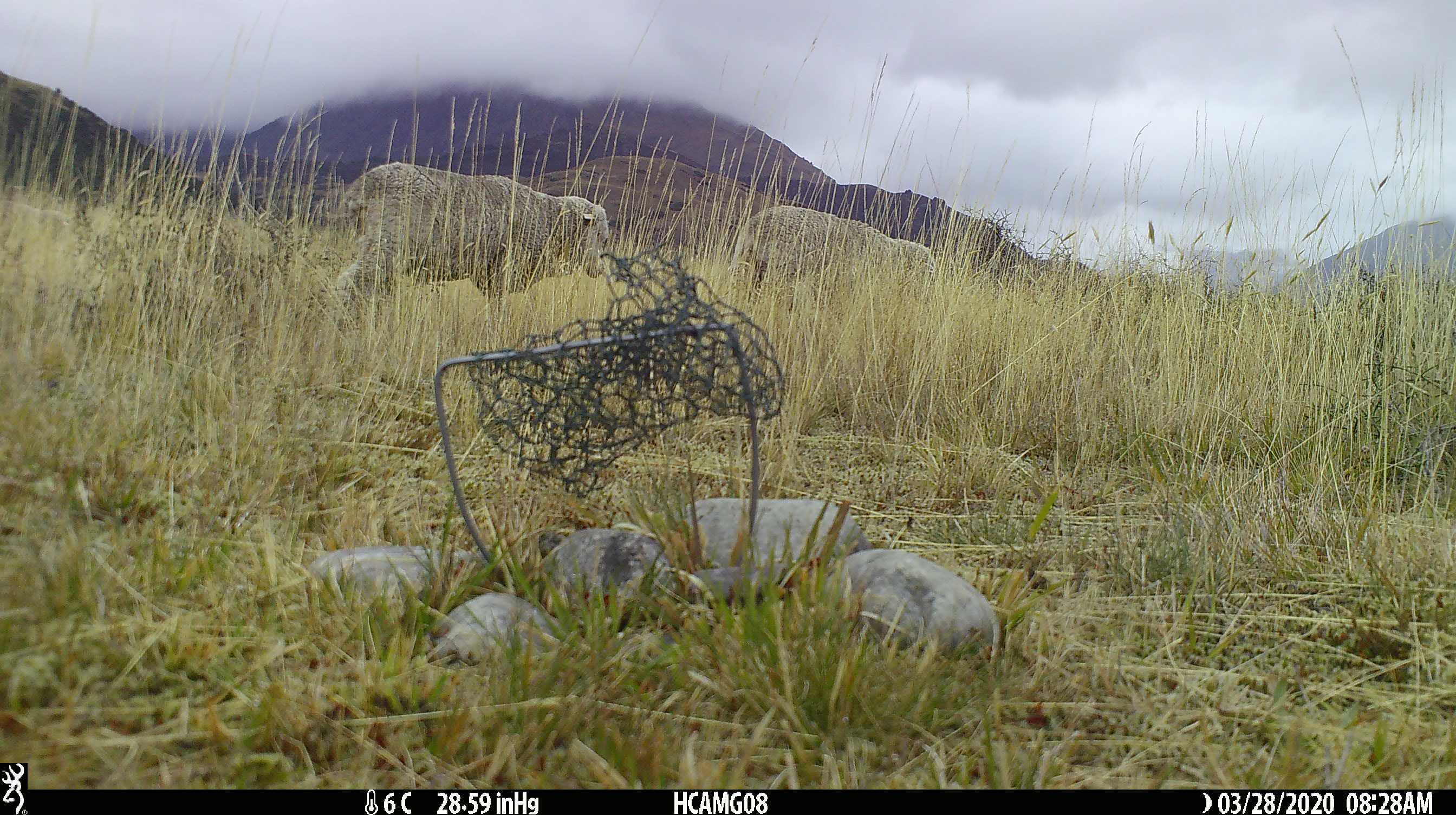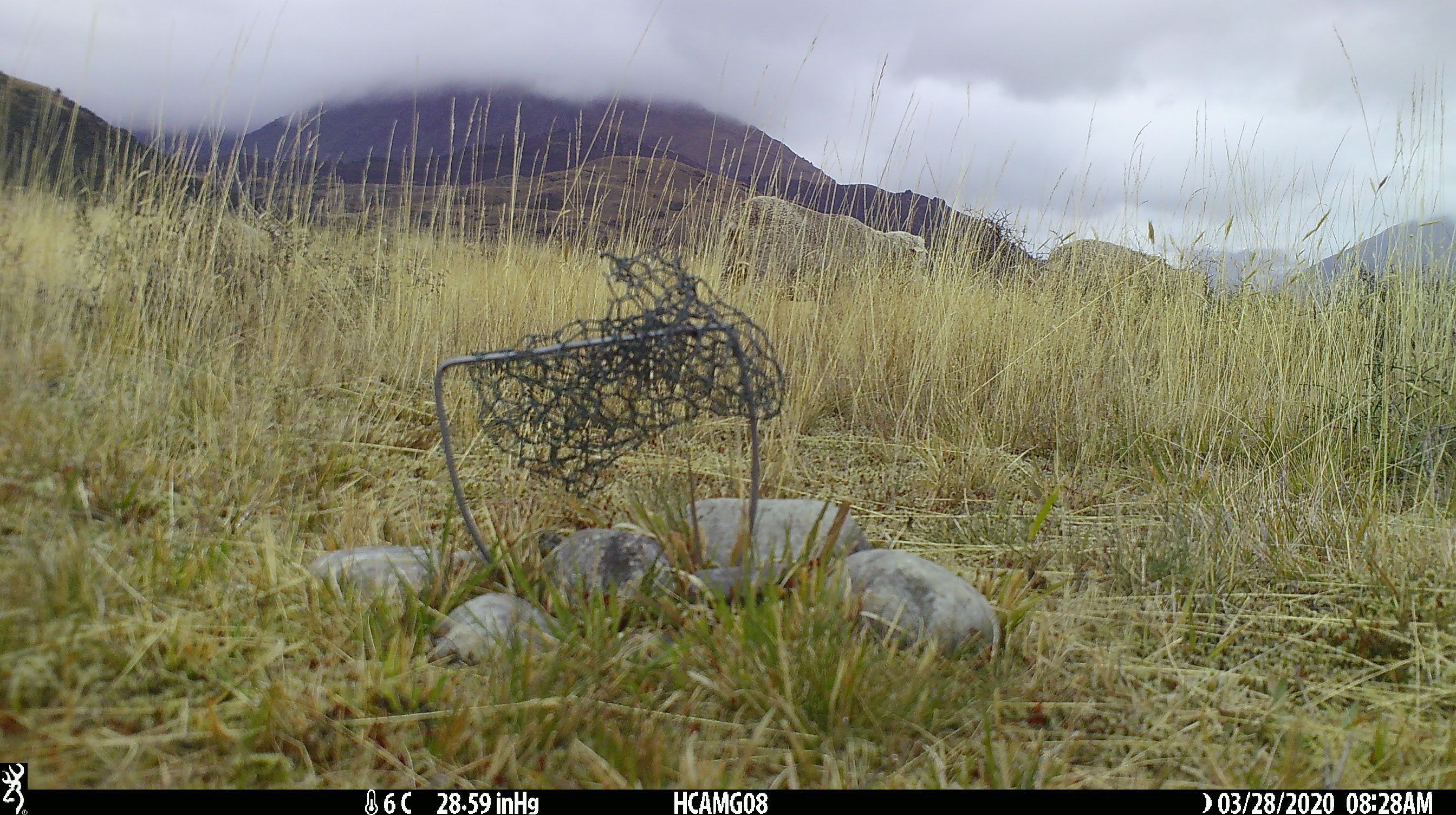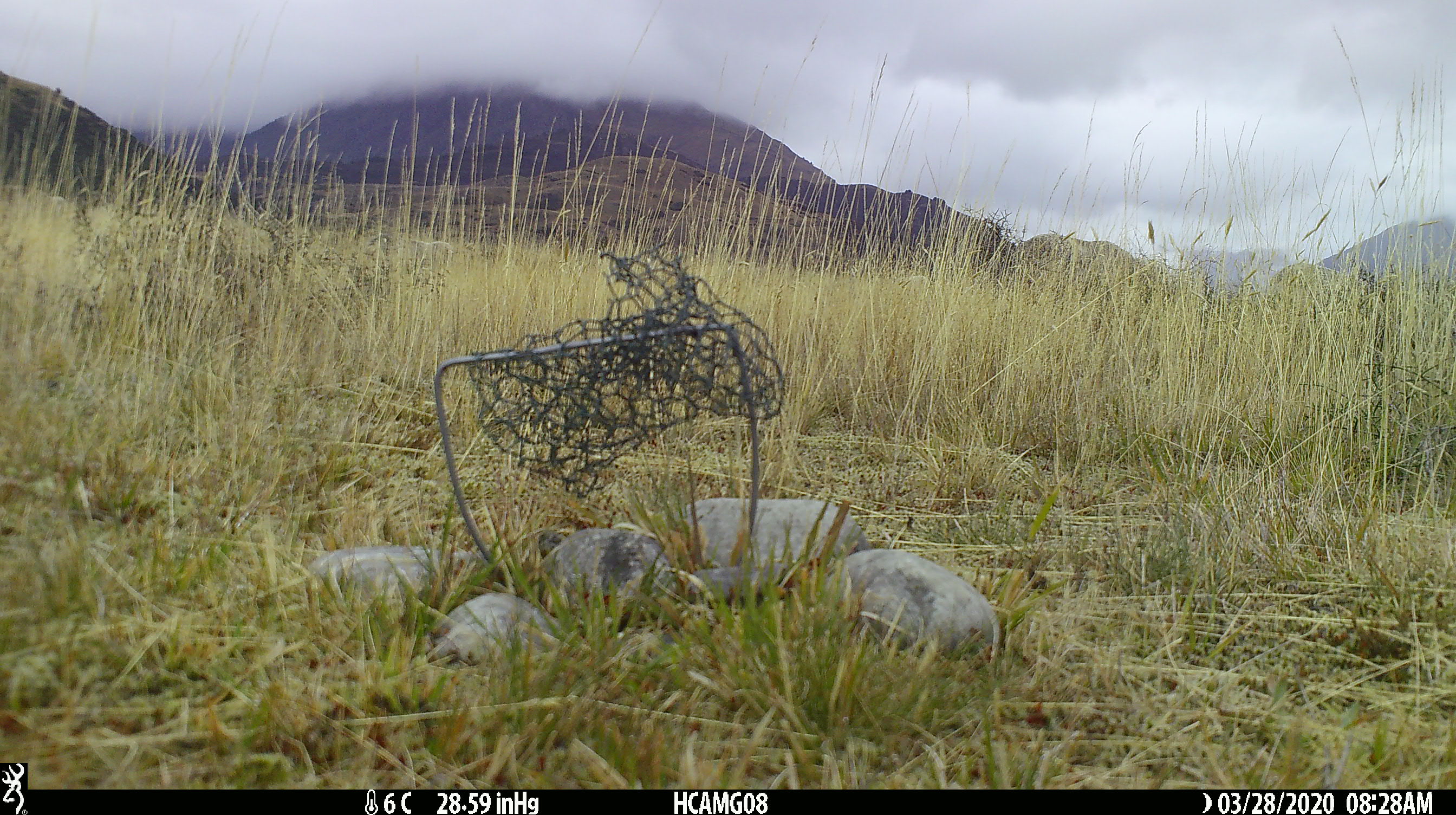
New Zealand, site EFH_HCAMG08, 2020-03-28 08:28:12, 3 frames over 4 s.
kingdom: Animalia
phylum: Chordata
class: Mammalia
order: Artiodactyla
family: Bovidae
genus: Ovis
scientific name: Ovis aries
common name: domestic sheep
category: sheep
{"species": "sheep (domestic sheep) (Ovis aries)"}